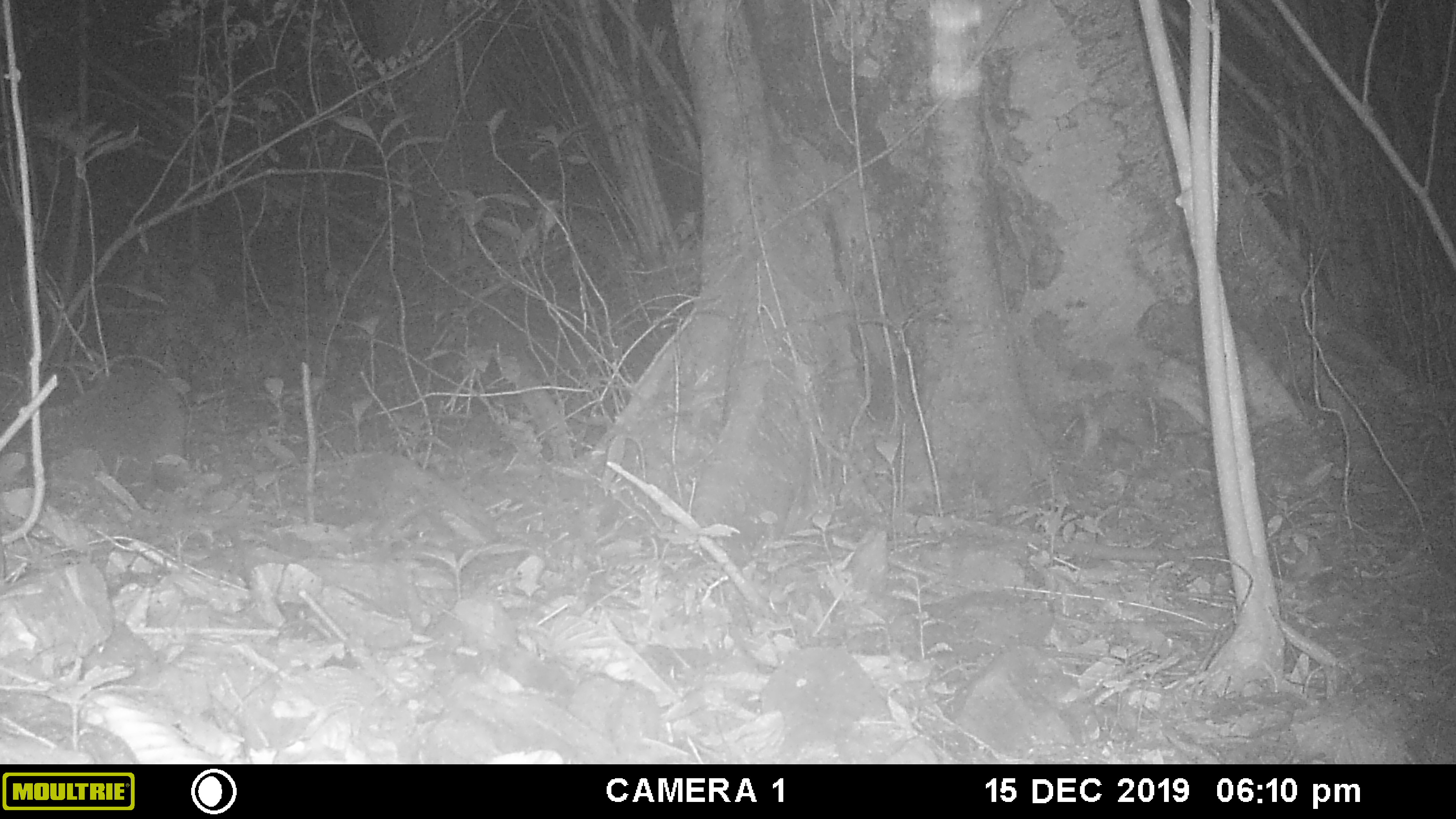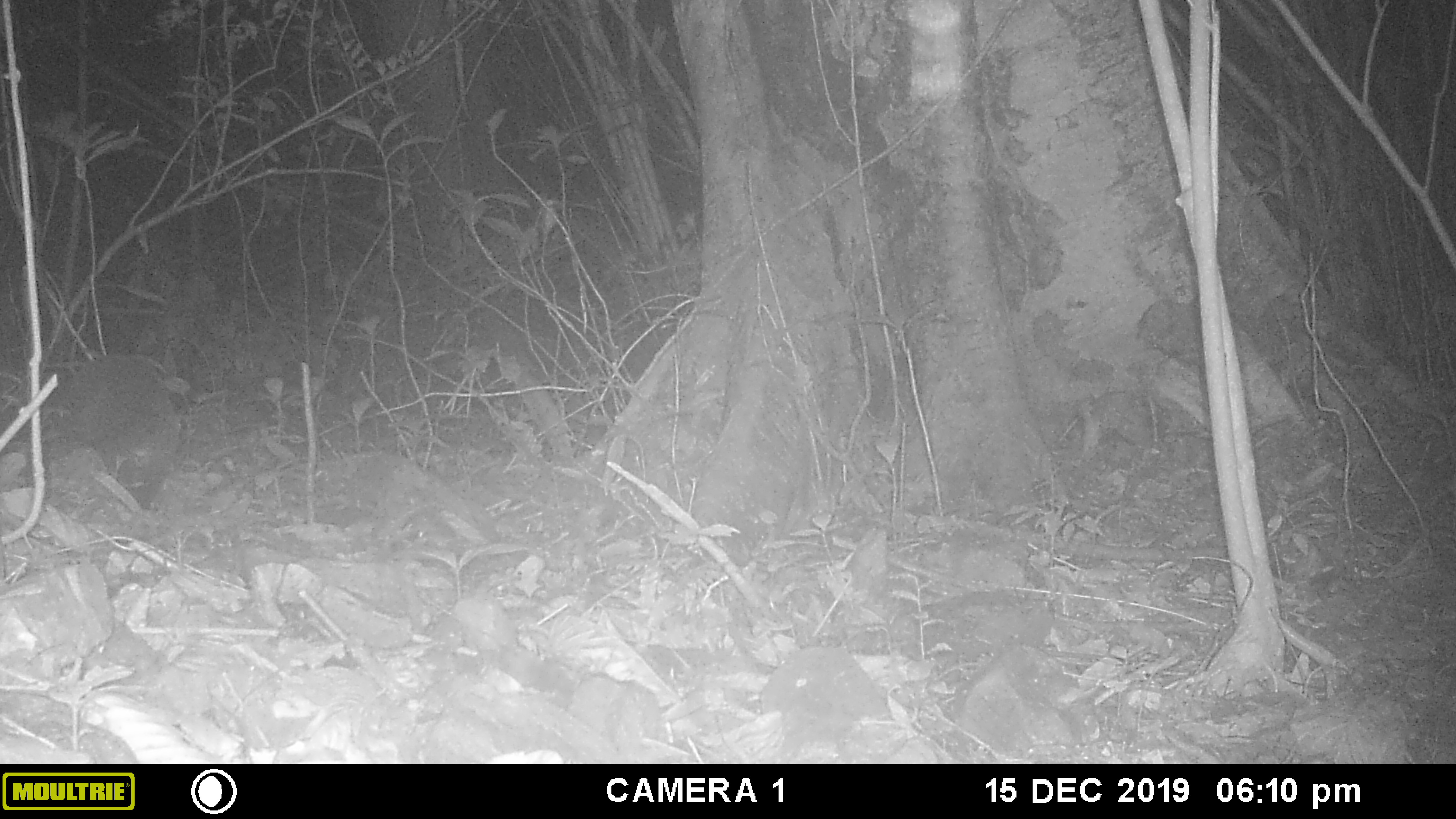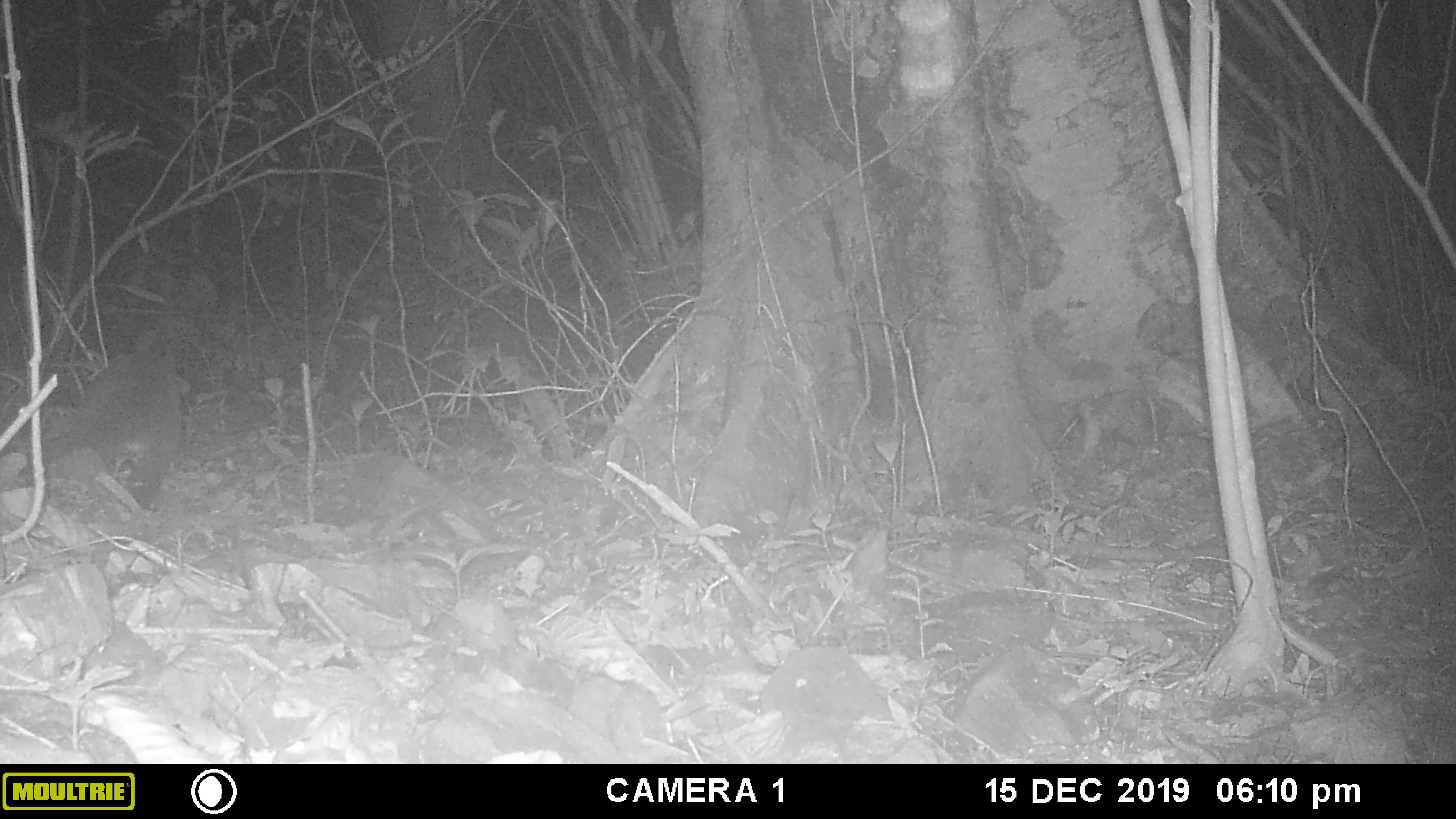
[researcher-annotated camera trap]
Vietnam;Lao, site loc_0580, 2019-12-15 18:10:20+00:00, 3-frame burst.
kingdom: Animalia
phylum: Chordata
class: Mammalia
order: Carnivora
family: Viverridae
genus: Paguma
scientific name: Paguma larvata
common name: masked palm civet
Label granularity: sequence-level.